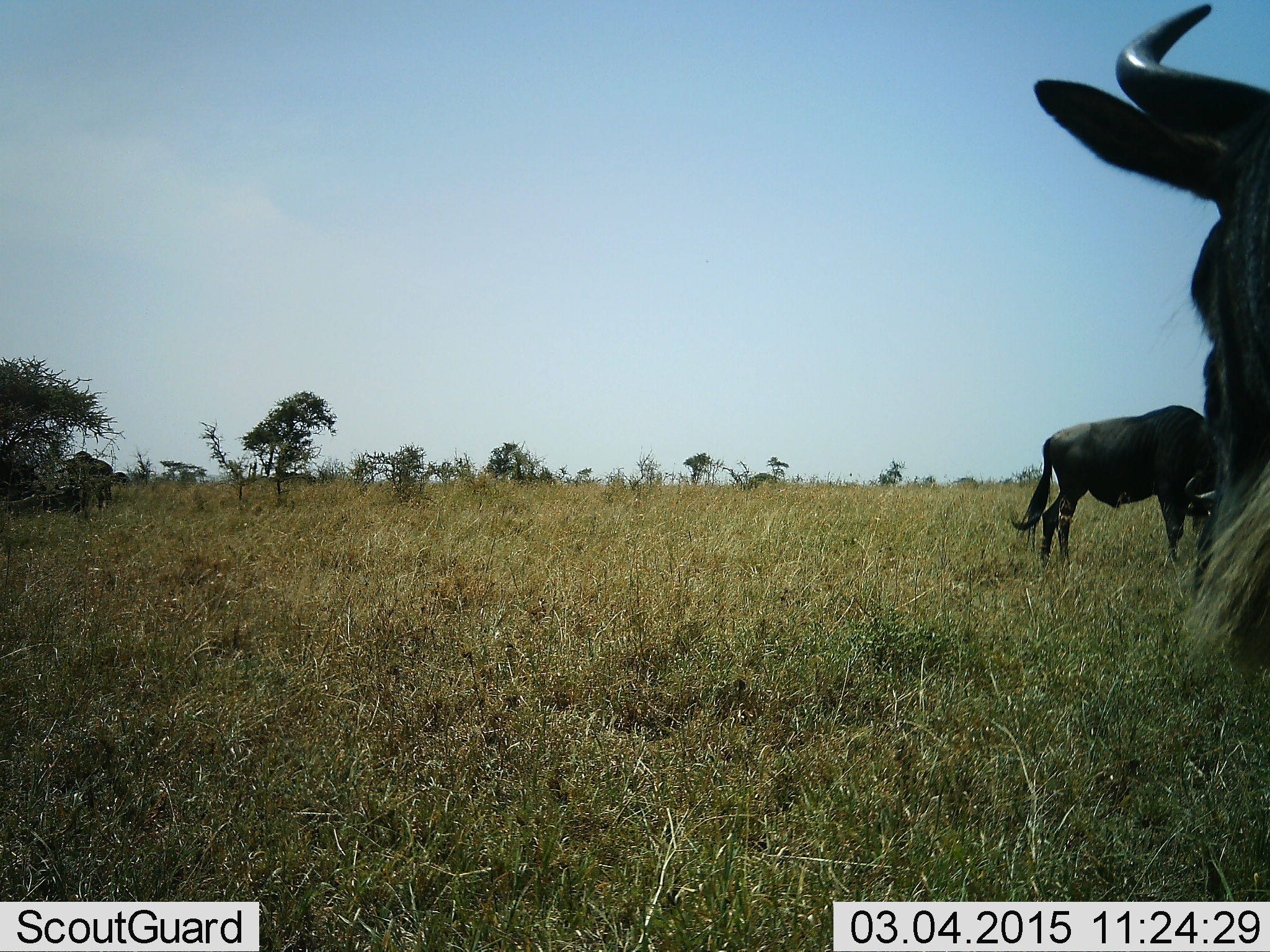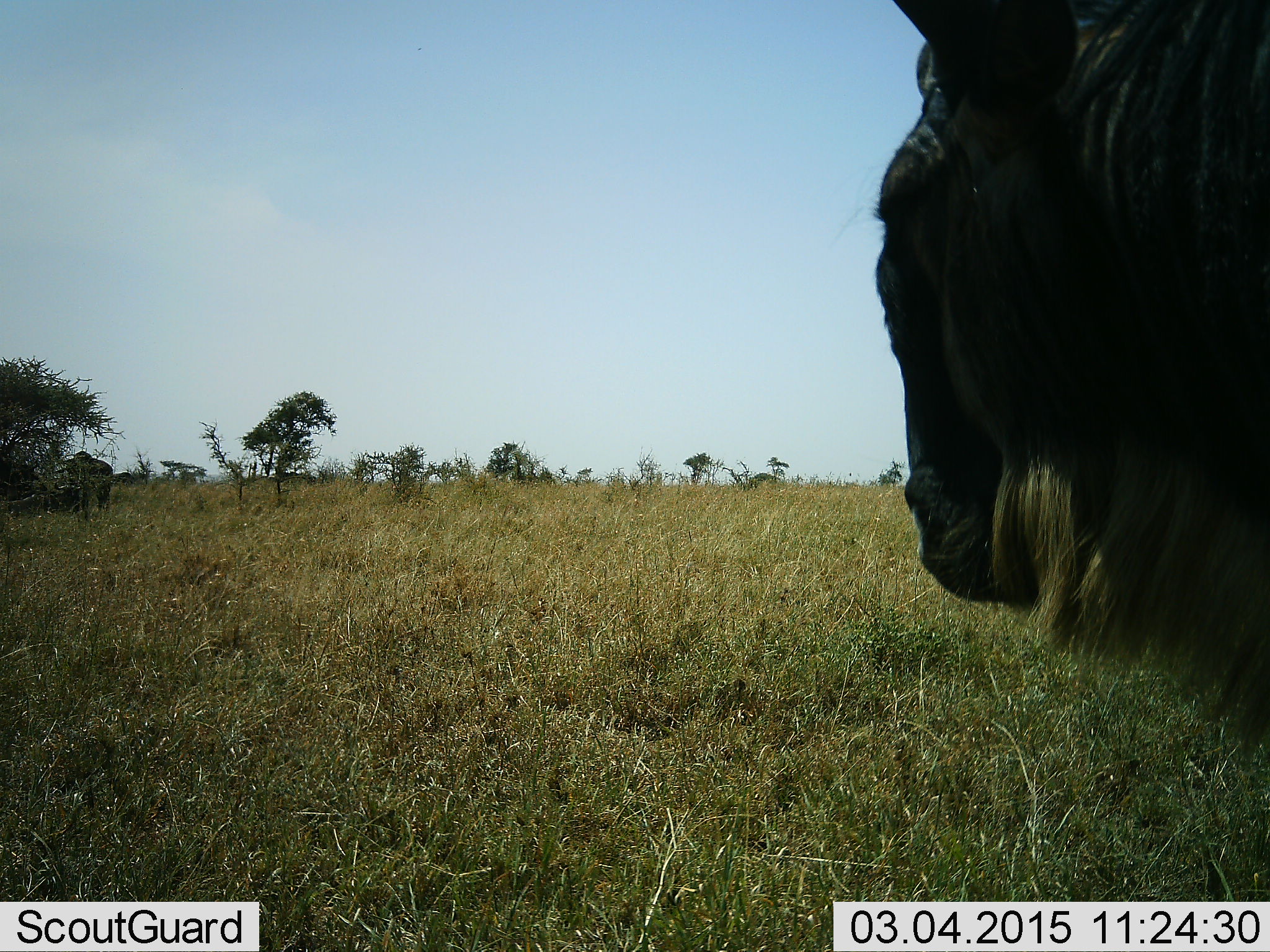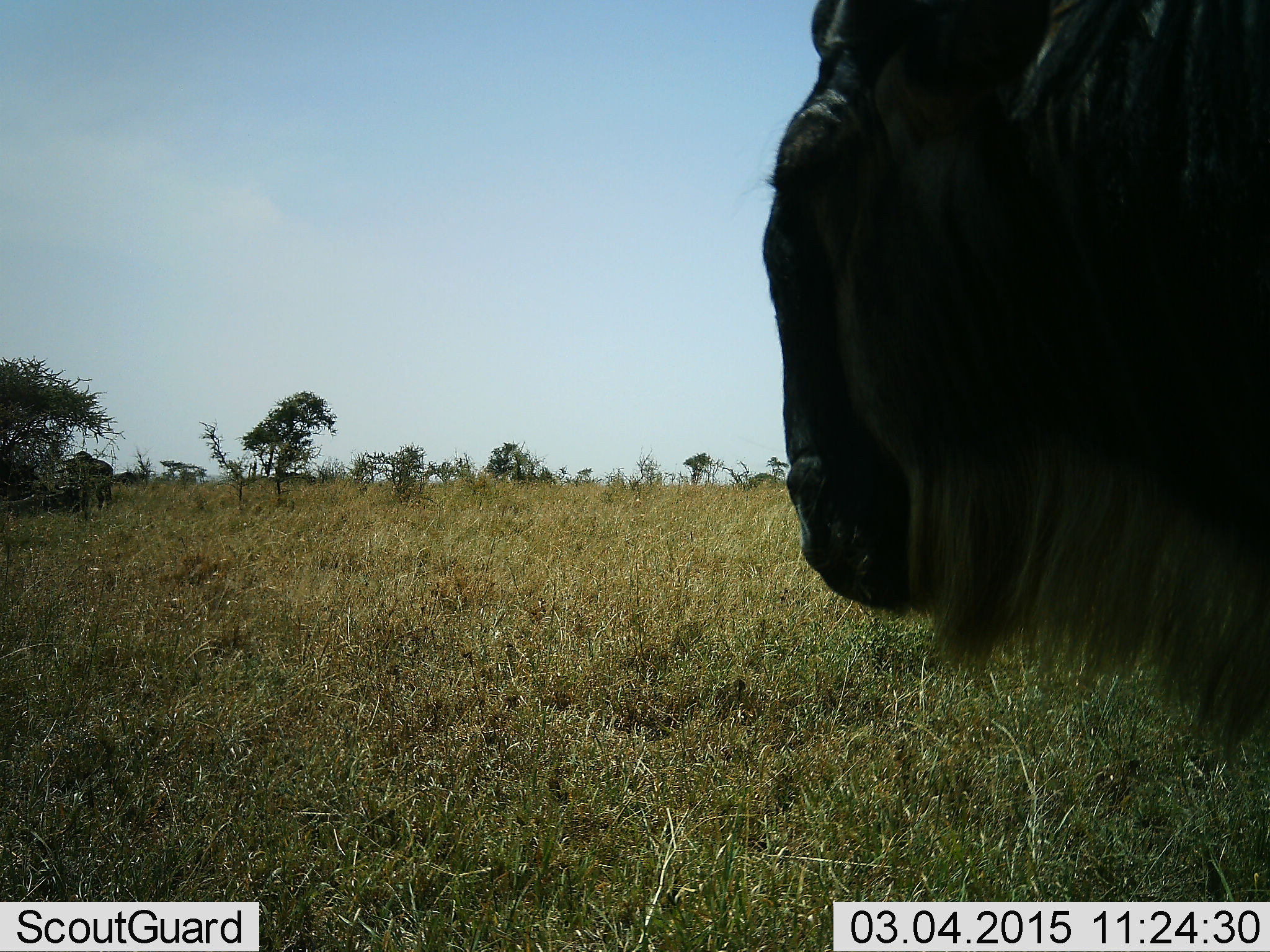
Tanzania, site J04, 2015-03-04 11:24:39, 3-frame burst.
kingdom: Animalia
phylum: Chordata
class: Mammalia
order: Artiodactyla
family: Bovidae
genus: Connochaetes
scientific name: Connochaetes taurinus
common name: blue wildebeest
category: wildebeest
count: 2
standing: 60%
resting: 0%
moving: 70%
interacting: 0%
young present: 0%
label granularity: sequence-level